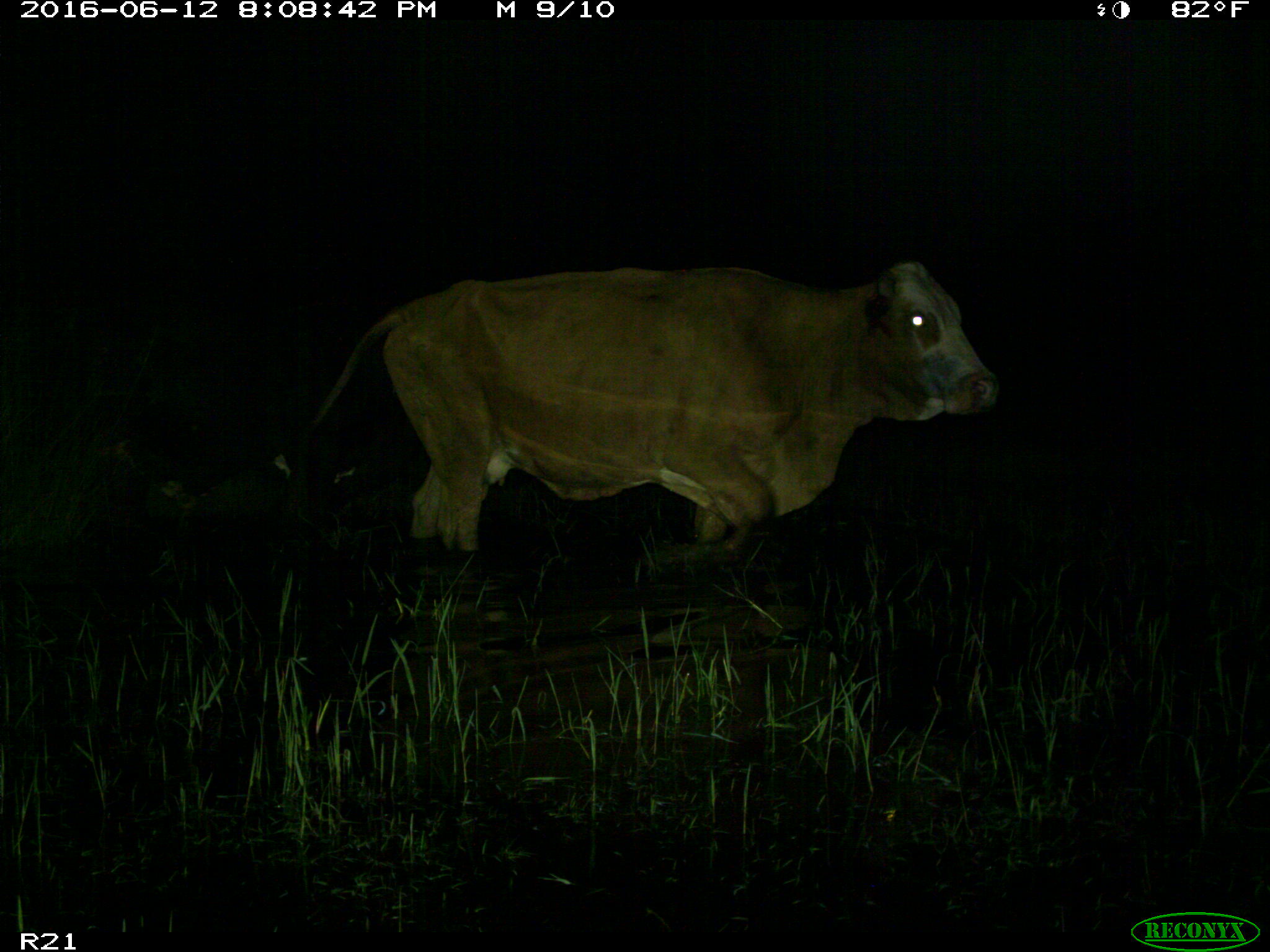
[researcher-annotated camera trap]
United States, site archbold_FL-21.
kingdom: Animalia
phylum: Chordata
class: Mammalia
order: Artiodactyla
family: Bovidae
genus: Bos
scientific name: Bos taurus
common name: domestic cow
Bos taurus (domestic cow).